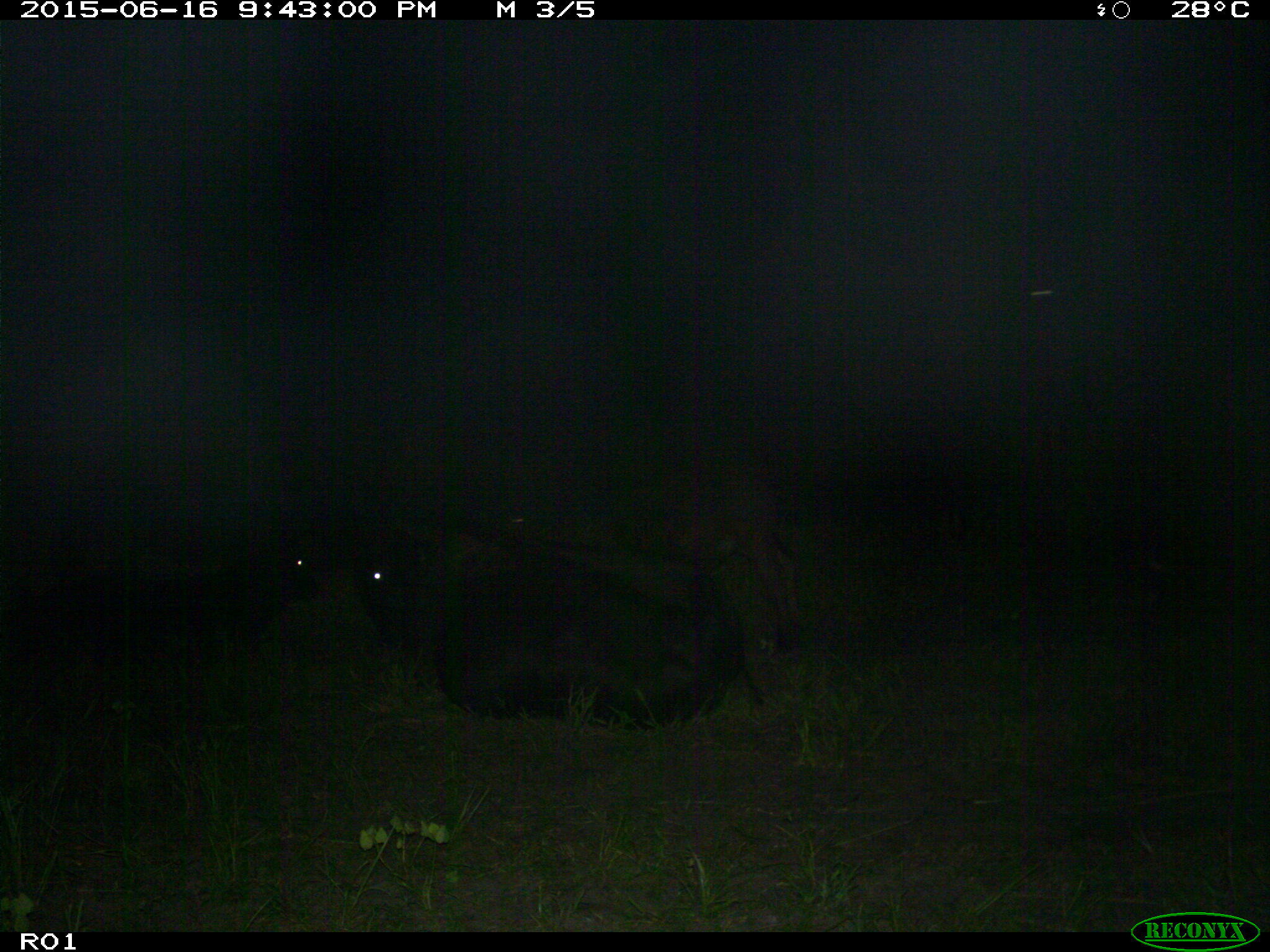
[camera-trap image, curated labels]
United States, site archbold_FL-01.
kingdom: Animalia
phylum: Chordata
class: Mammalia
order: Artiodactyla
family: Bovidae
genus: Bos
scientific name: Bos taurus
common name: domestic cow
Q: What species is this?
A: Bos taurus (domestic cow).